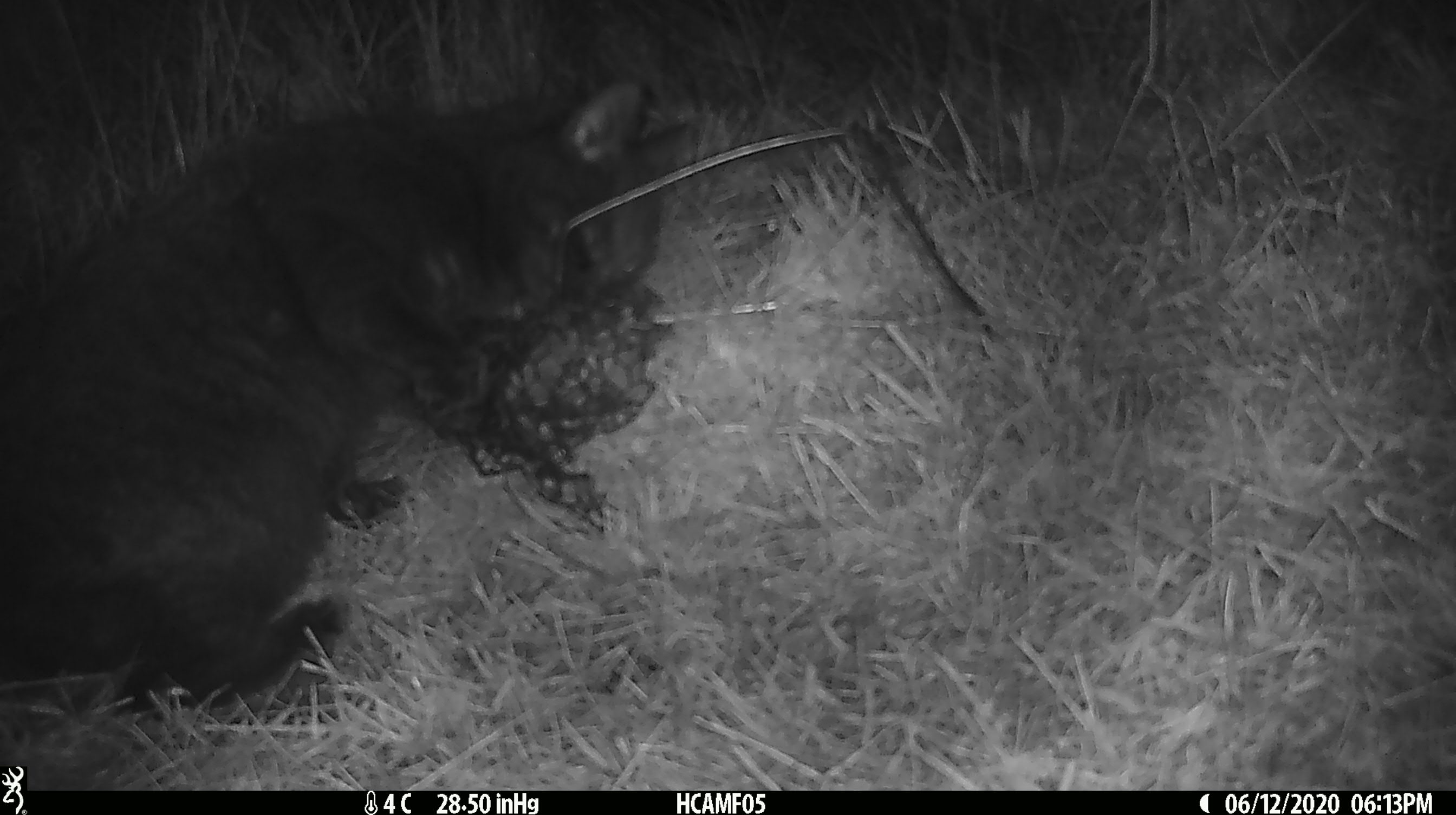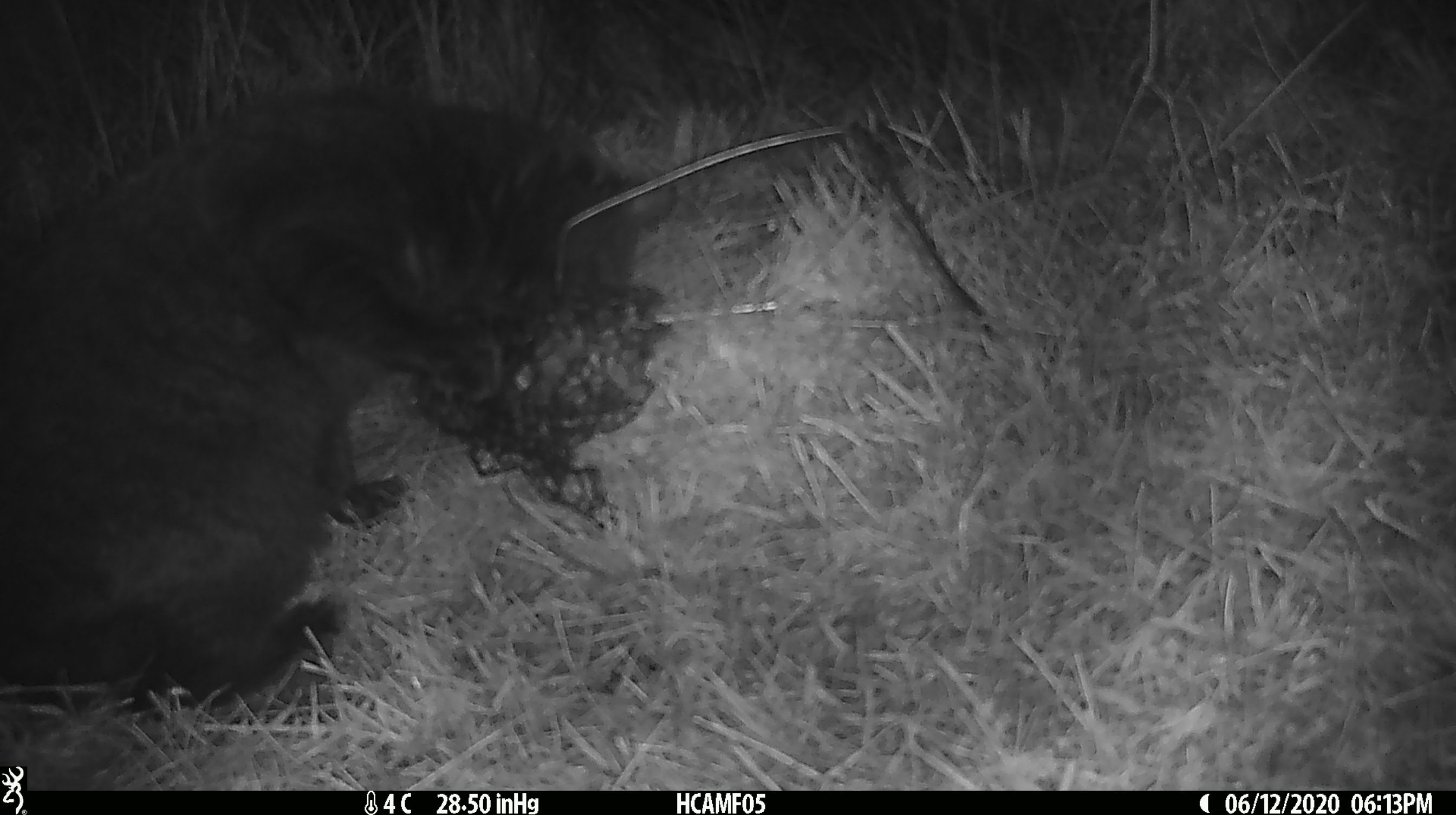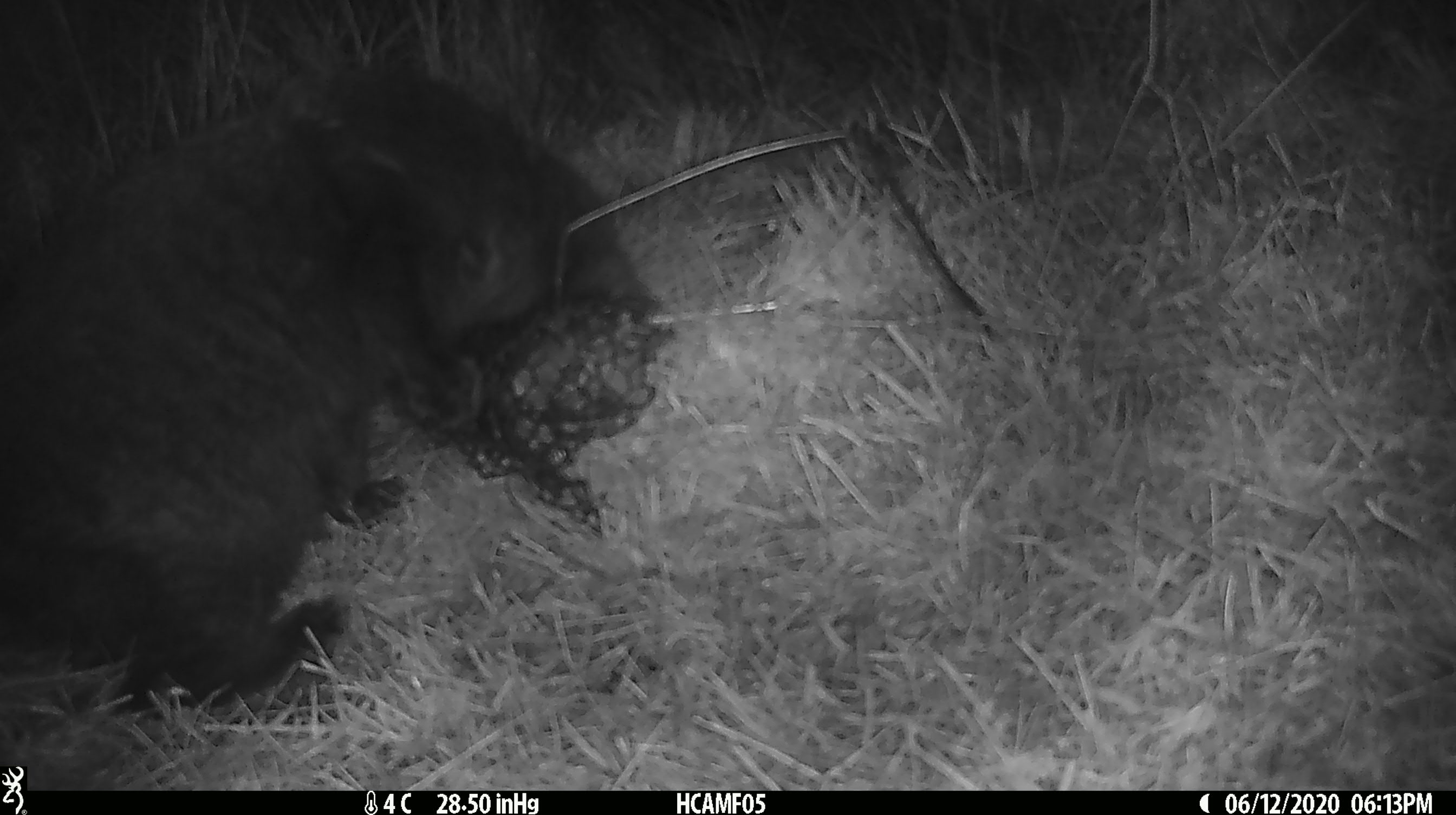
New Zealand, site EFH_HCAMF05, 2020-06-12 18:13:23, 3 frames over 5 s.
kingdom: Animalia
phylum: Chordata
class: Mammalia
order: Carnivora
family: Felidae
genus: Felis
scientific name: Felis catus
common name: domestic cat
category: cat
Cat (domestic cat) (Felis catus).